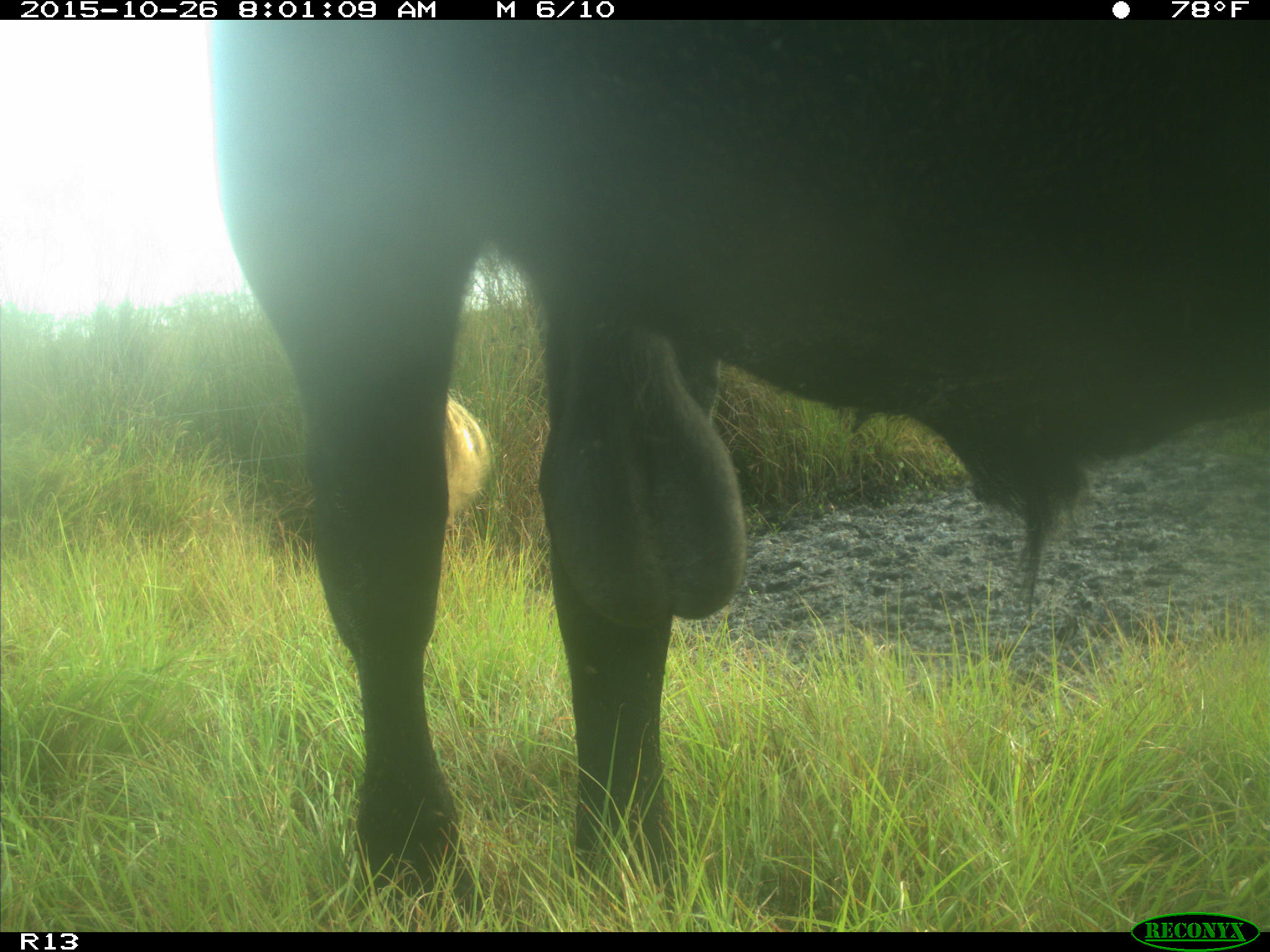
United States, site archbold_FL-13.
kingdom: Animalia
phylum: Chordata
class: Mammalia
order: Artiodactyla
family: Bovidae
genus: Bos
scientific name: Bos taurus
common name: domestic cow